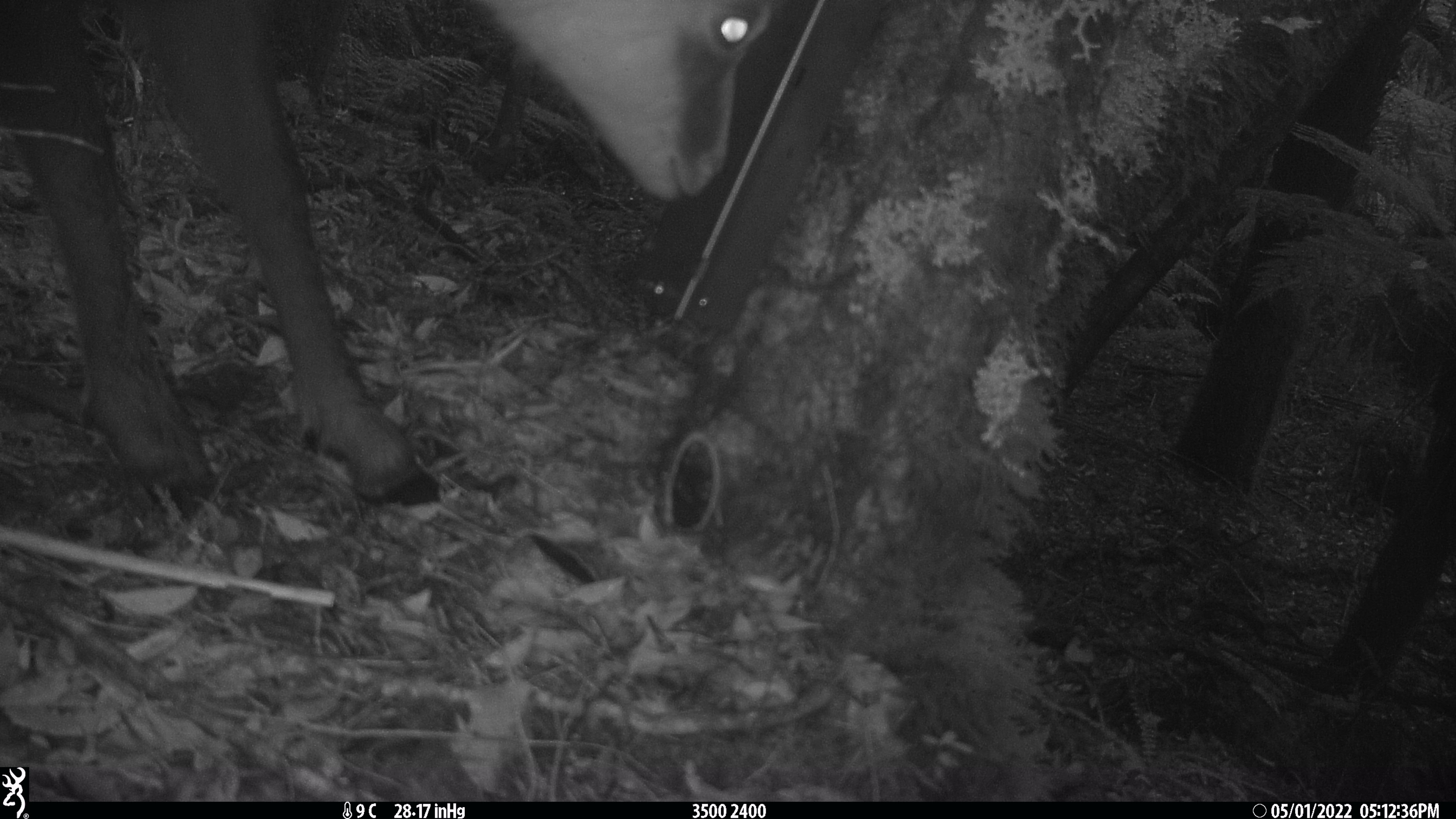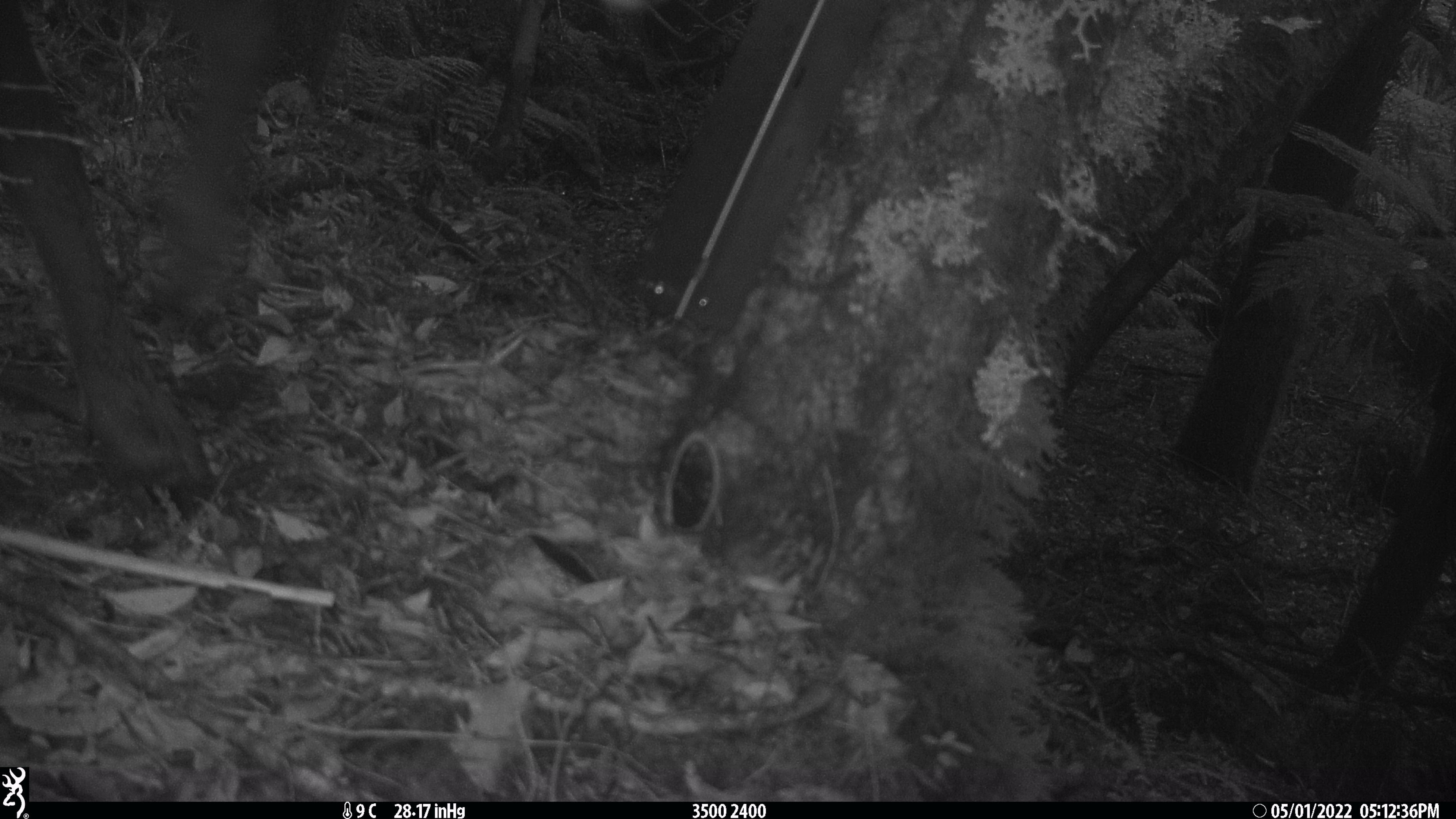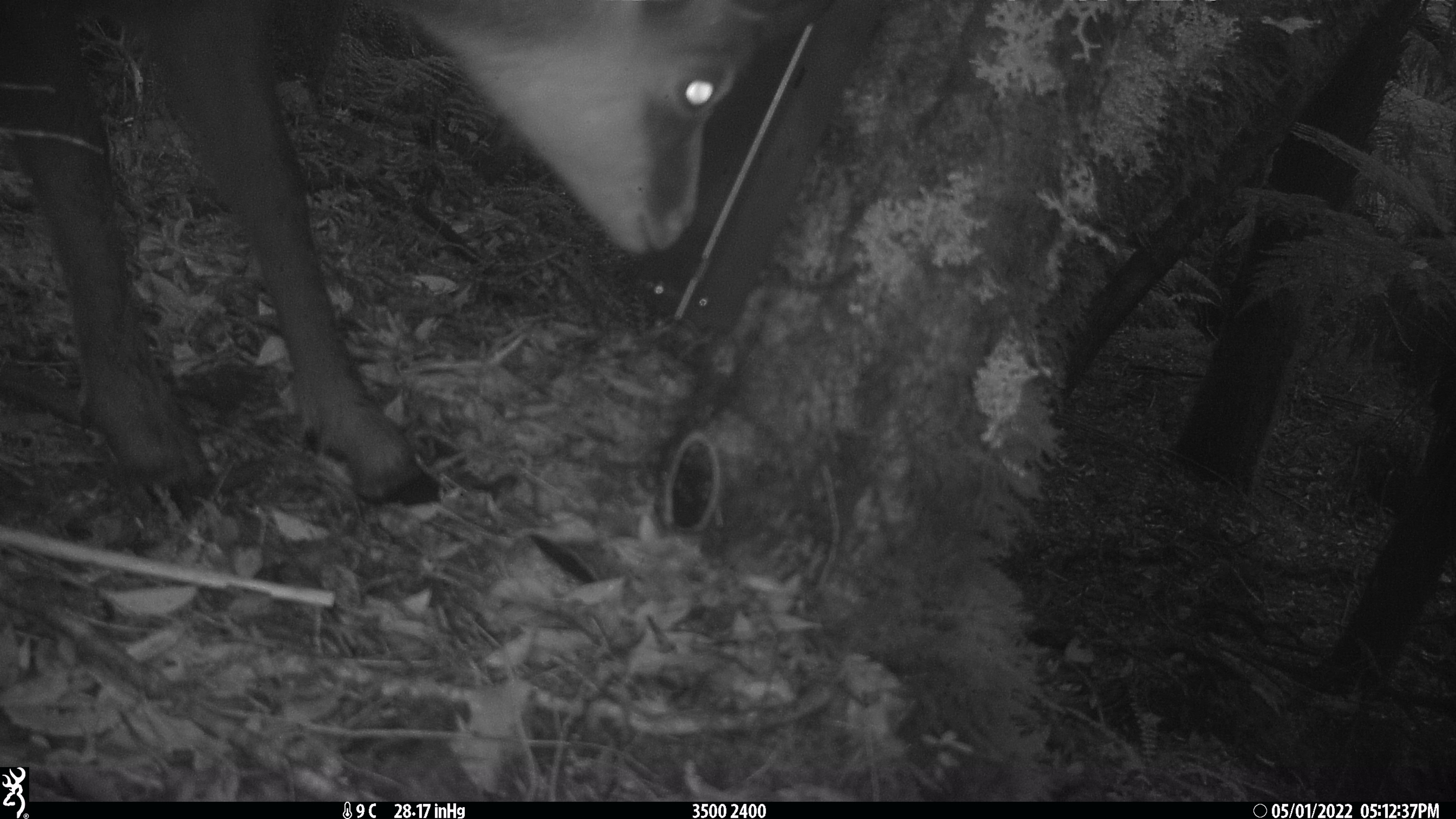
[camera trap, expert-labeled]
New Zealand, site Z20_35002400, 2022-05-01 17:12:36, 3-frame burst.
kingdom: Animalia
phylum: Chordata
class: Mammalia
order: Artiodactyla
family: Bovidae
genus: Rupicapra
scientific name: Rupicapra rupicapra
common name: alpine chamois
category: chamois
Chamois (alpine chamois) (Rupicapra rupicapra).